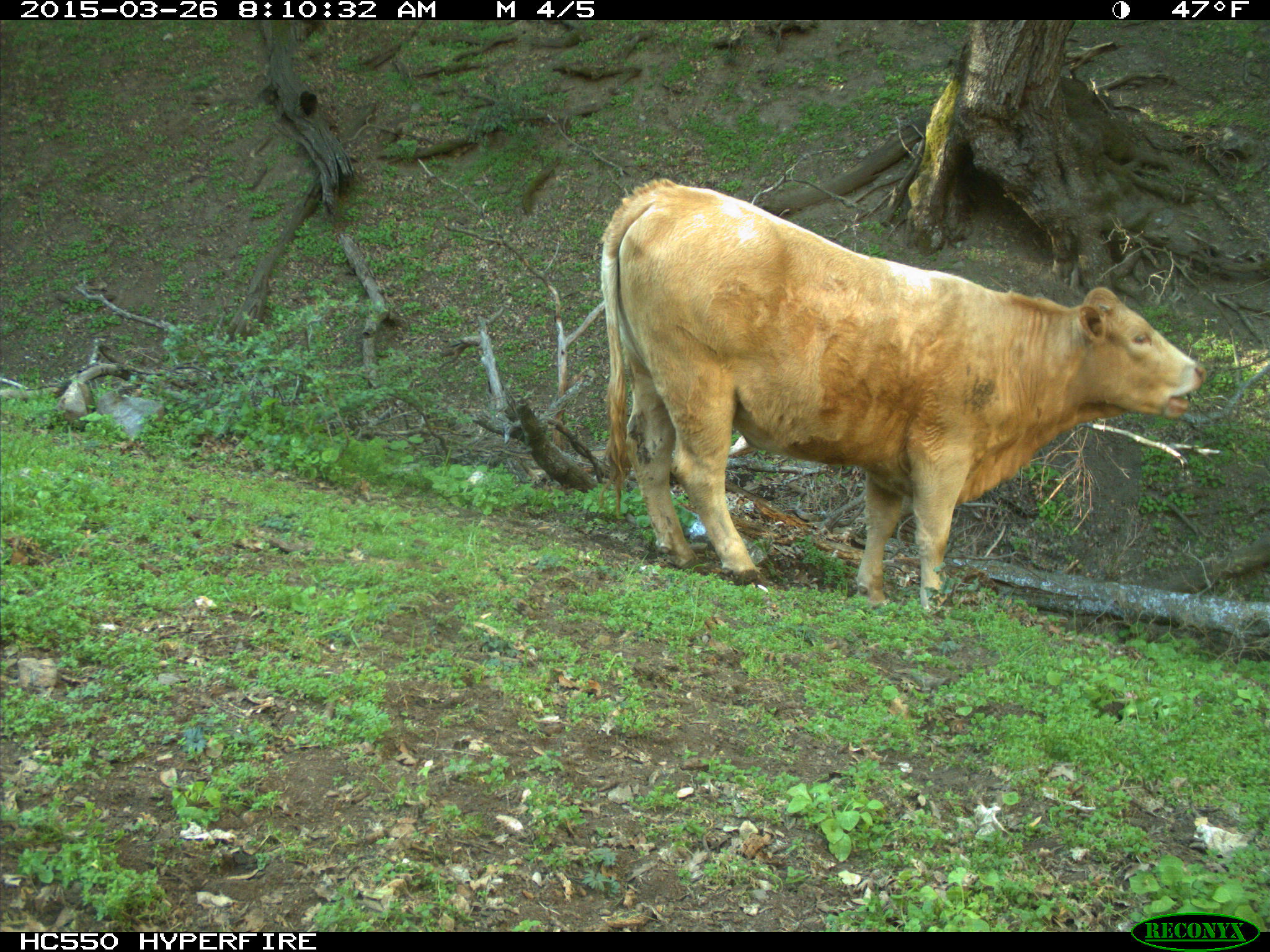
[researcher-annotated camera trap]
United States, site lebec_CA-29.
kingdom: Animalia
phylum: Chordata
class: Mammalia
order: Artiodactyla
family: Bovidae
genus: Bos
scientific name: Bos taurus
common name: domestic cow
Bos taurus (domestic cow).